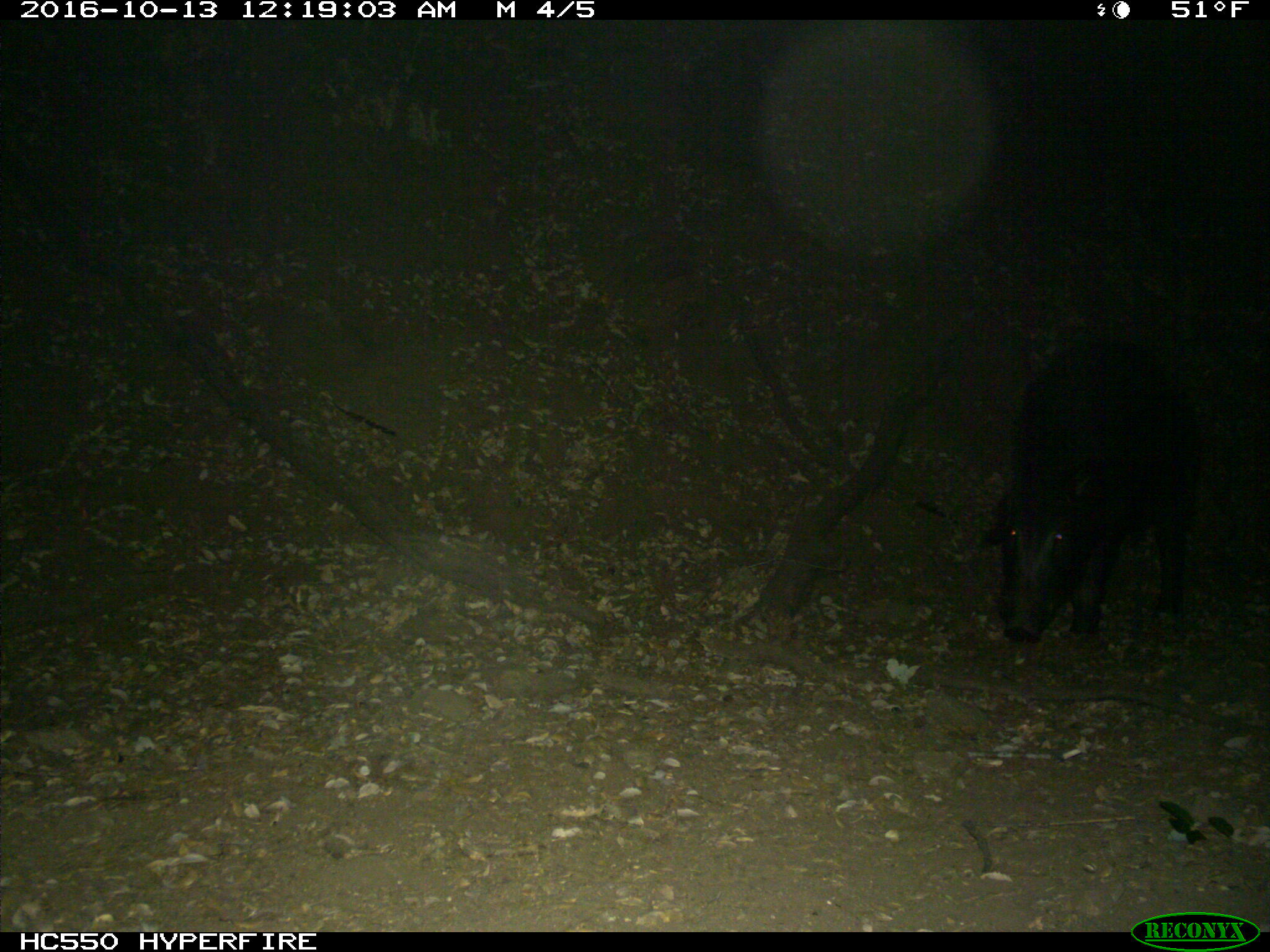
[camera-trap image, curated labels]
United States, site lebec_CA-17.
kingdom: Animalia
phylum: Chordata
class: Mammalia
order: Artiodactyla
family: Suidae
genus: Sus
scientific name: Sus scrofa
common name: wild boar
Sus scrofa (wild boar).